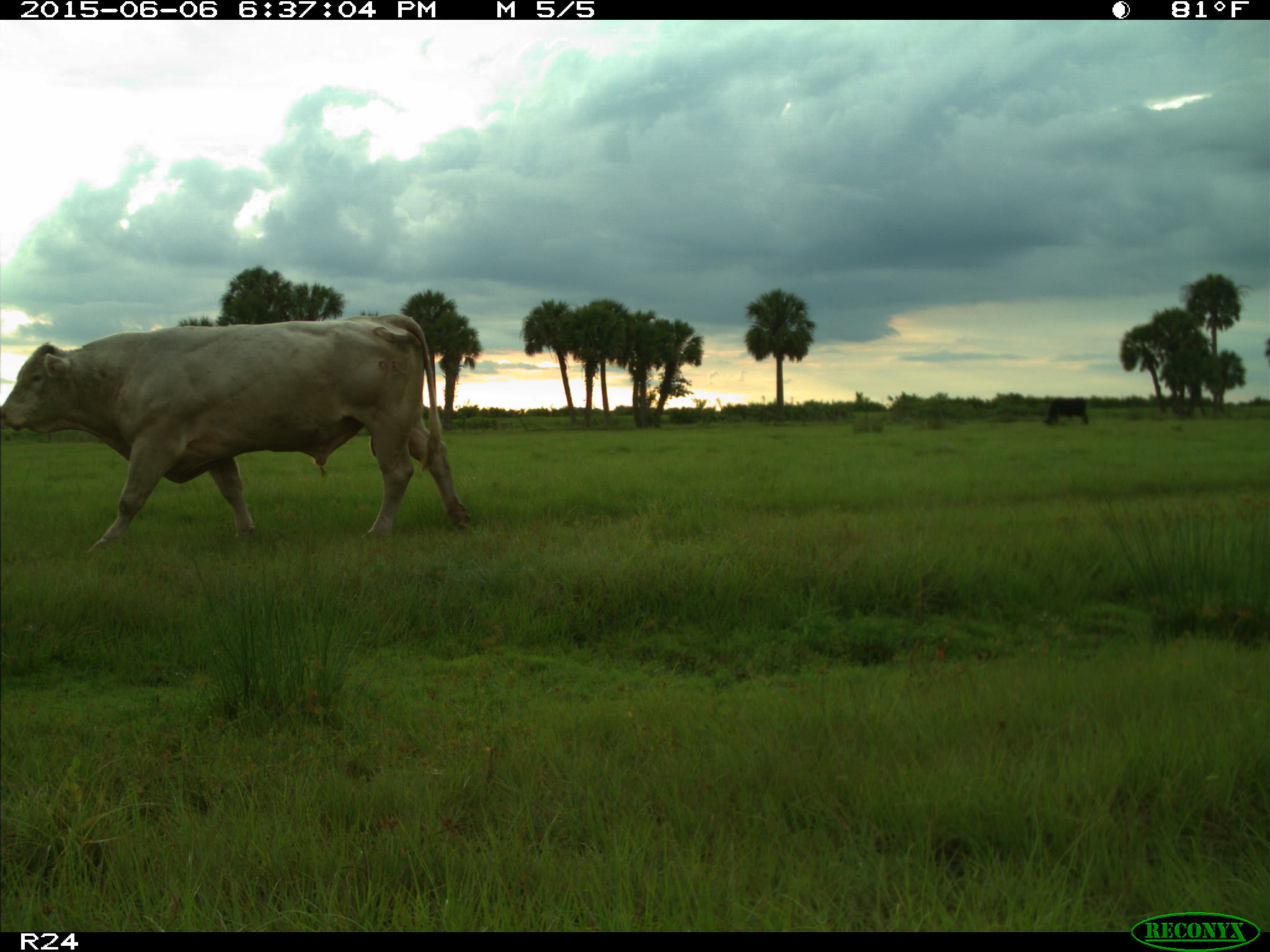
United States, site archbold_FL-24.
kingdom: Animalia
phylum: Chordata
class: Mammalia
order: Artiodactyla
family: Bovidae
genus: Bos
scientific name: Bos taurus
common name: domestic cow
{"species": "Bos taurus (domestic cow)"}